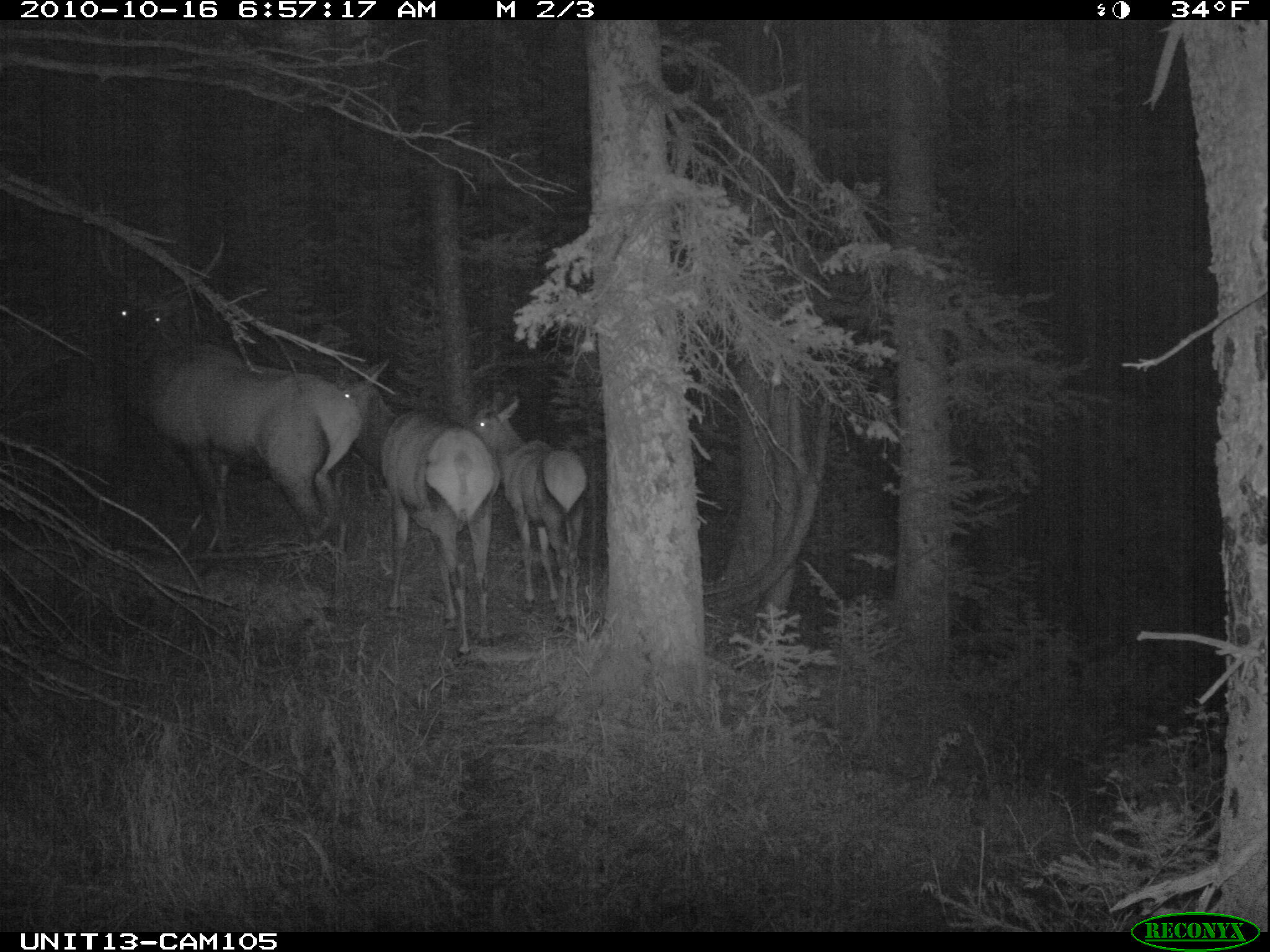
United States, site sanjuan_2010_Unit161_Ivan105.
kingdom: Animalia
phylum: Chordata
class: Mammalia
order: Artiodactyla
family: Cervidae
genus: Cervus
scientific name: Cervus elaphus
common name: red deer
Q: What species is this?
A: Cervus elaphus (red deer).